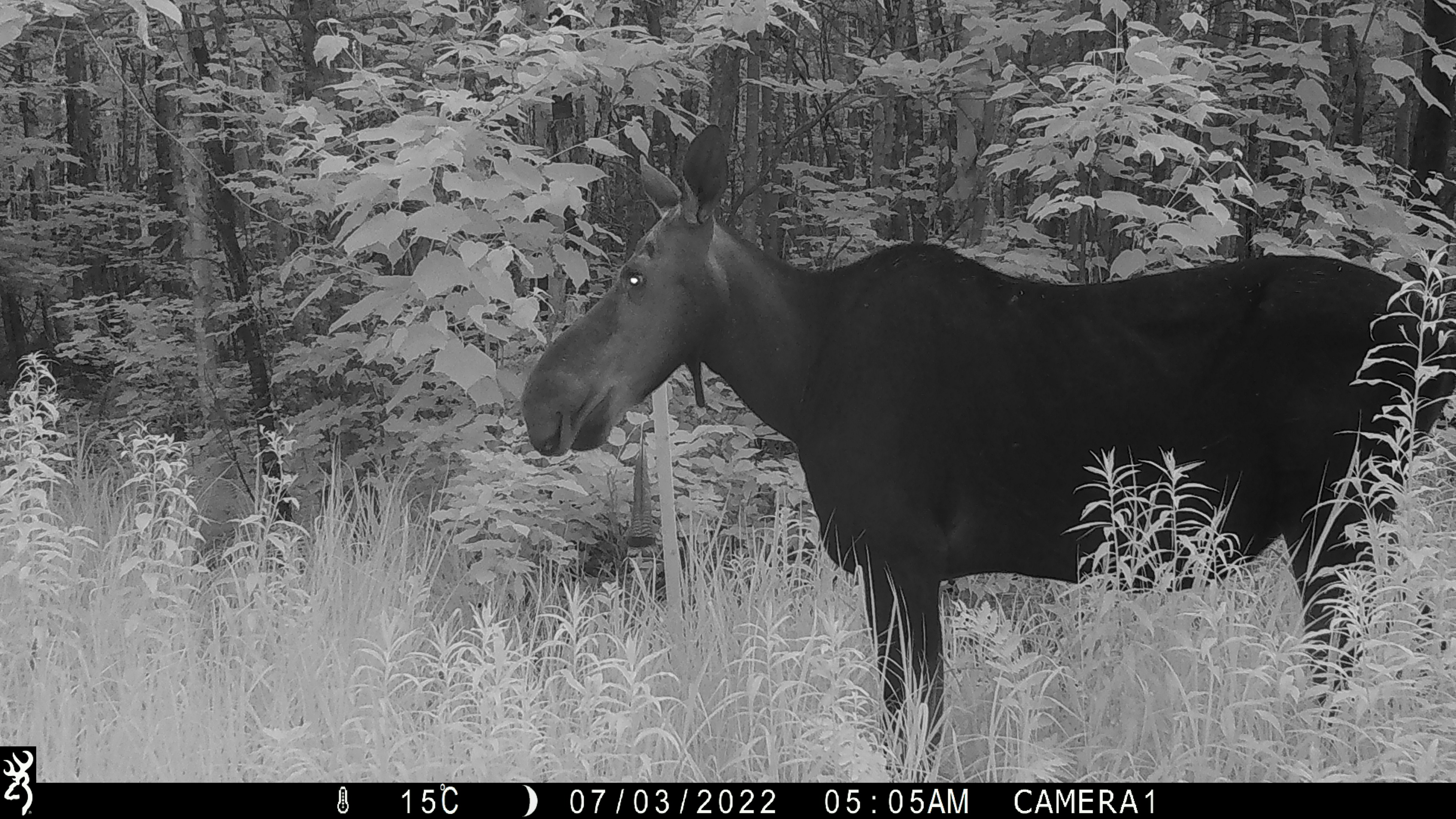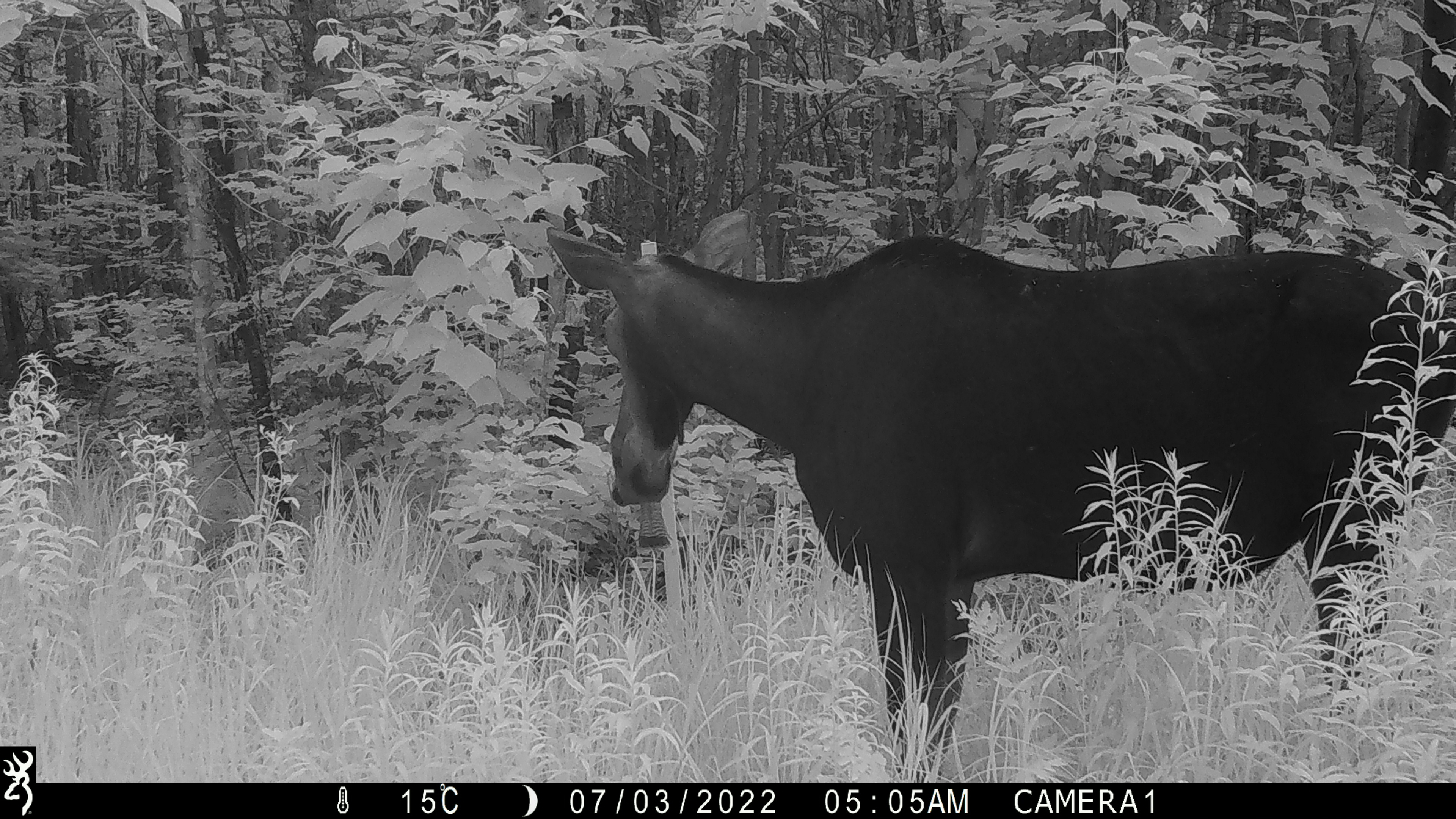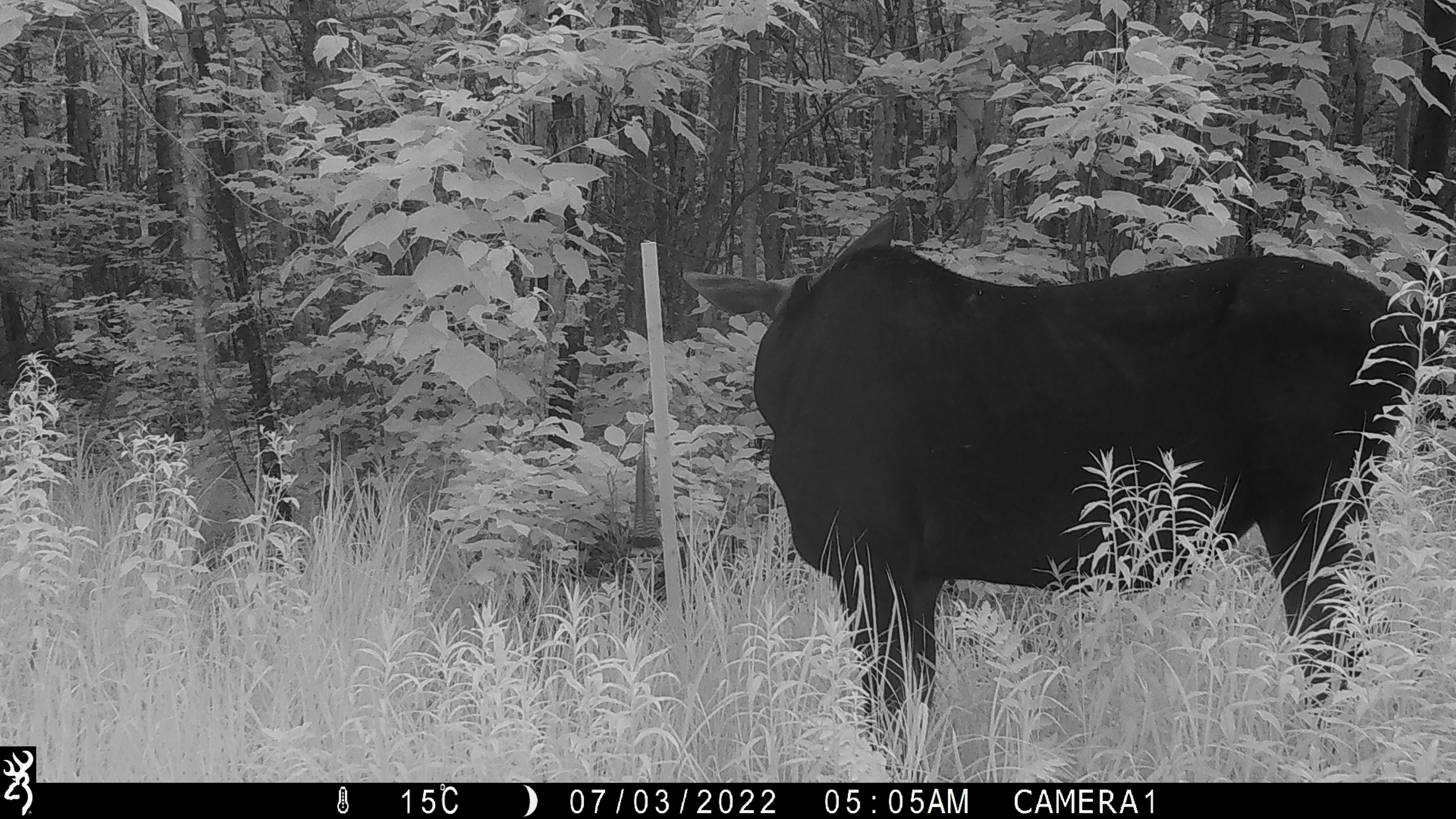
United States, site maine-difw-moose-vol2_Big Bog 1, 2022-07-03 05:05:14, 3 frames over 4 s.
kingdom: Animalia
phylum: Chordata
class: Mammalia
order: Artiodactyla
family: Cervidae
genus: Alces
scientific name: Alces alces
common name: moose